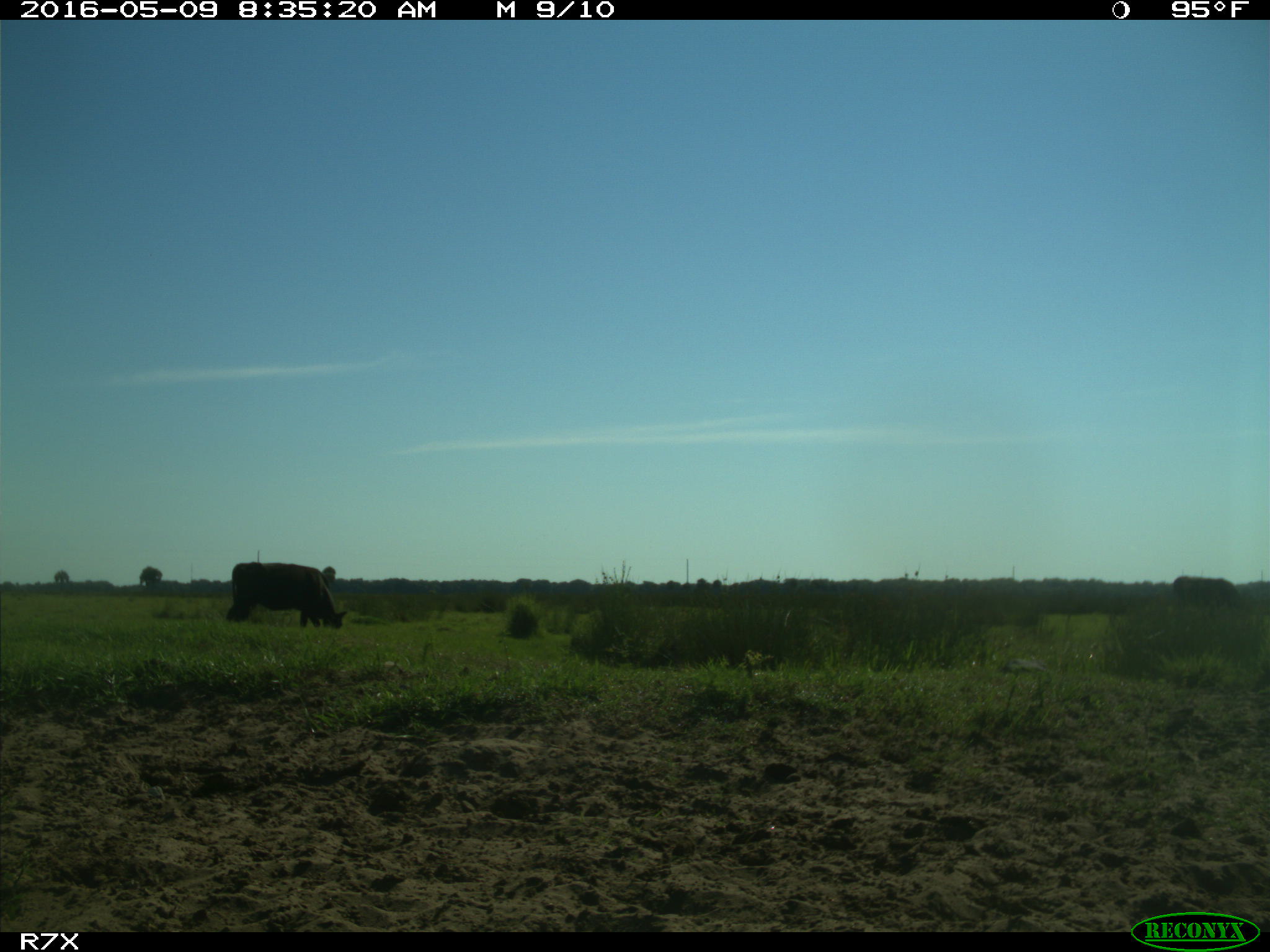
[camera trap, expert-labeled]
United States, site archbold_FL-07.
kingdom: Animalia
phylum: Chordata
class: Mammalia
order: Artiodactyla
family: Bovidae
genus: Bos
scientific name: Bos taurus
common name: domestic cow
Bos taurus (domestic cow).